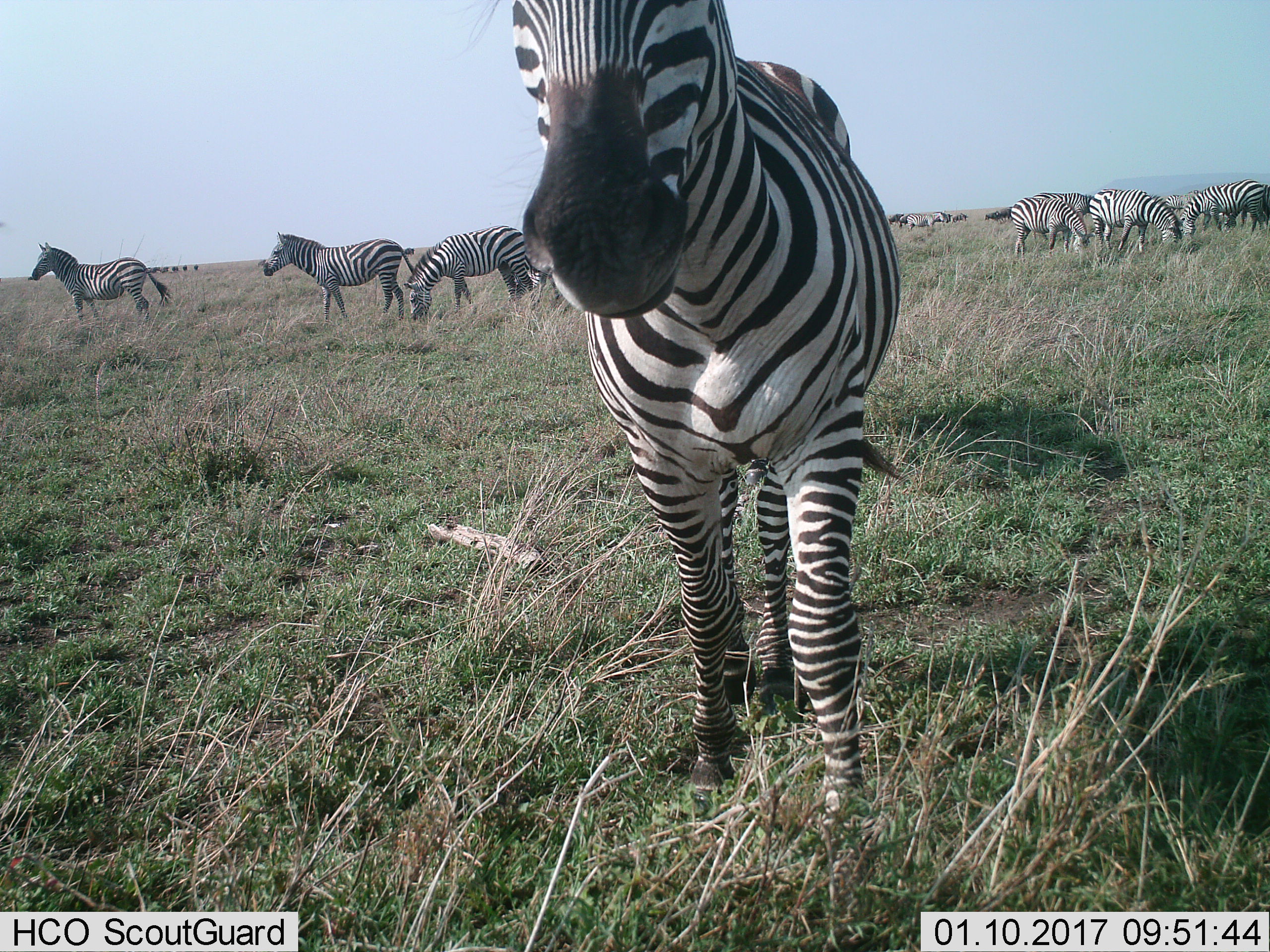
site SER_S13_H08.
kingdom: Animalia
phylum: Chordata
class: Mammalia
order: Perissodactyla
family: Equidae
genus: Equus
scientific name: Equus quagga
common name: plains zebra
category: zebraplains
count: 11-50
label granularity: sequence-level